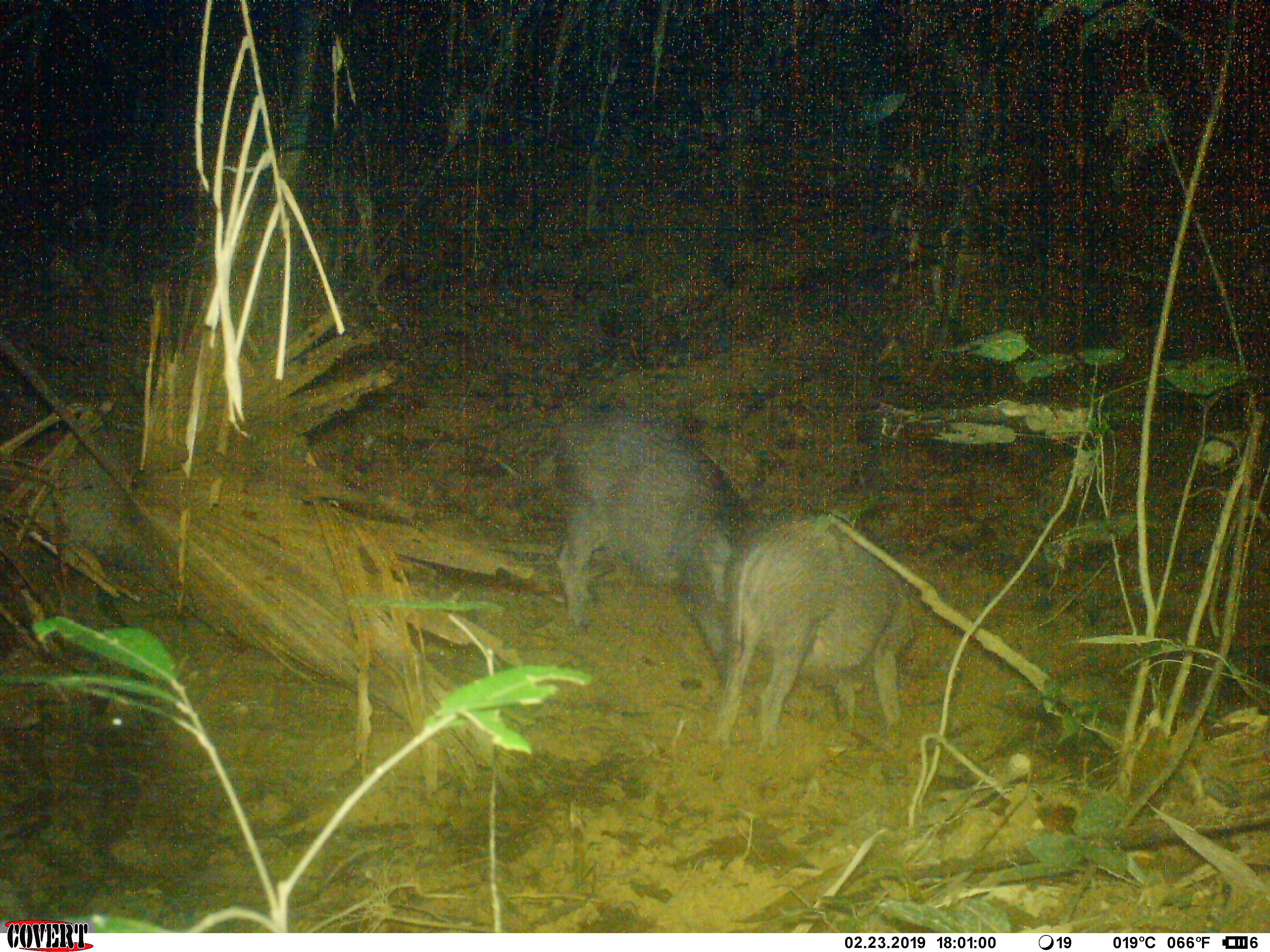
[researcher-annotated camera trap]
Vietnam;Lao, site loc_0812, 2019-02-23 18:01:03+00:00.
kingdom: Animalia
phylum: Chordata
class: Mammalia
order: Artiodactyla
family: Suidae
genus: Sus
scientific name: Sus scrofa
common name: eurasian wild pig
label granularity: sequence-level